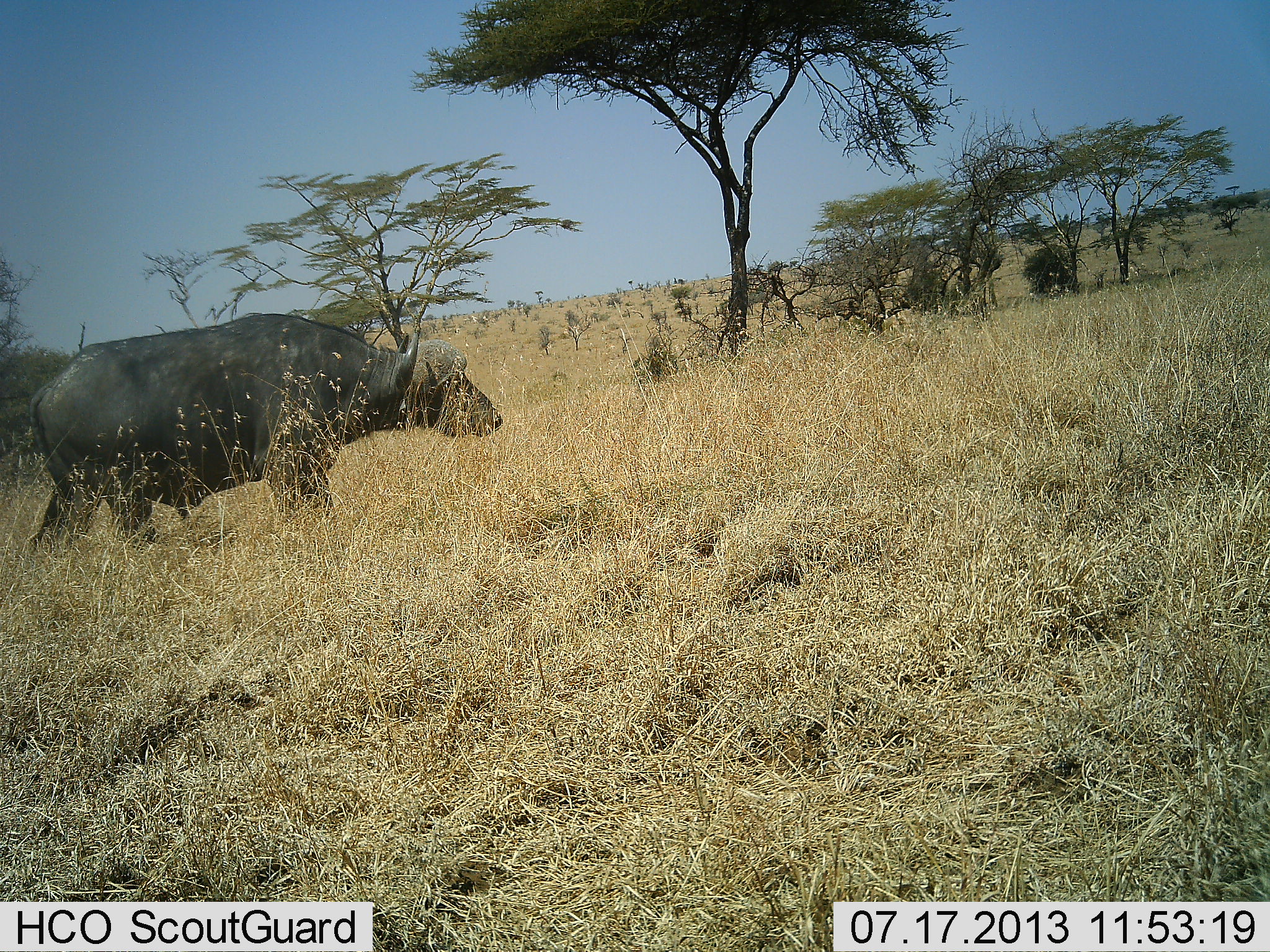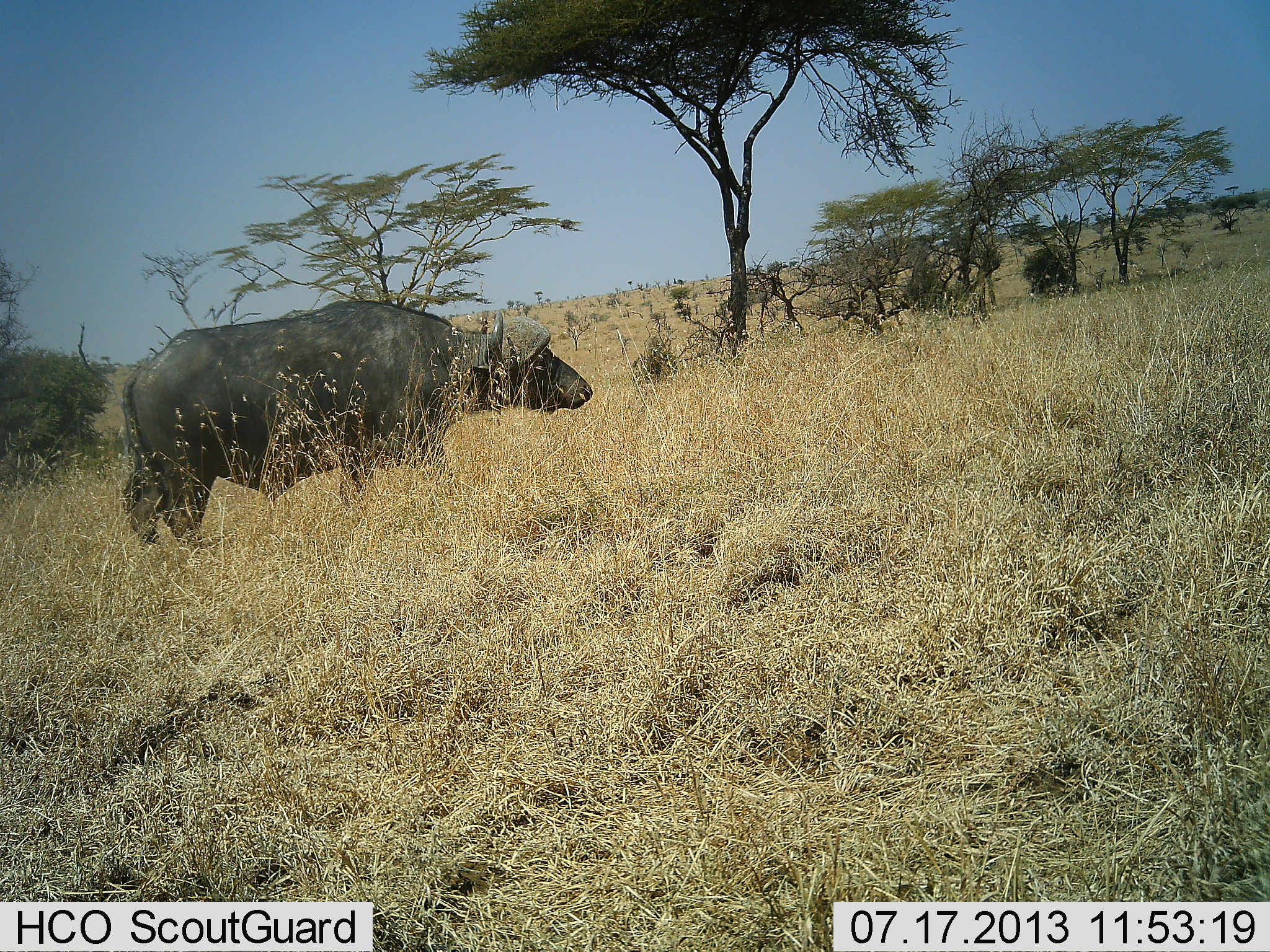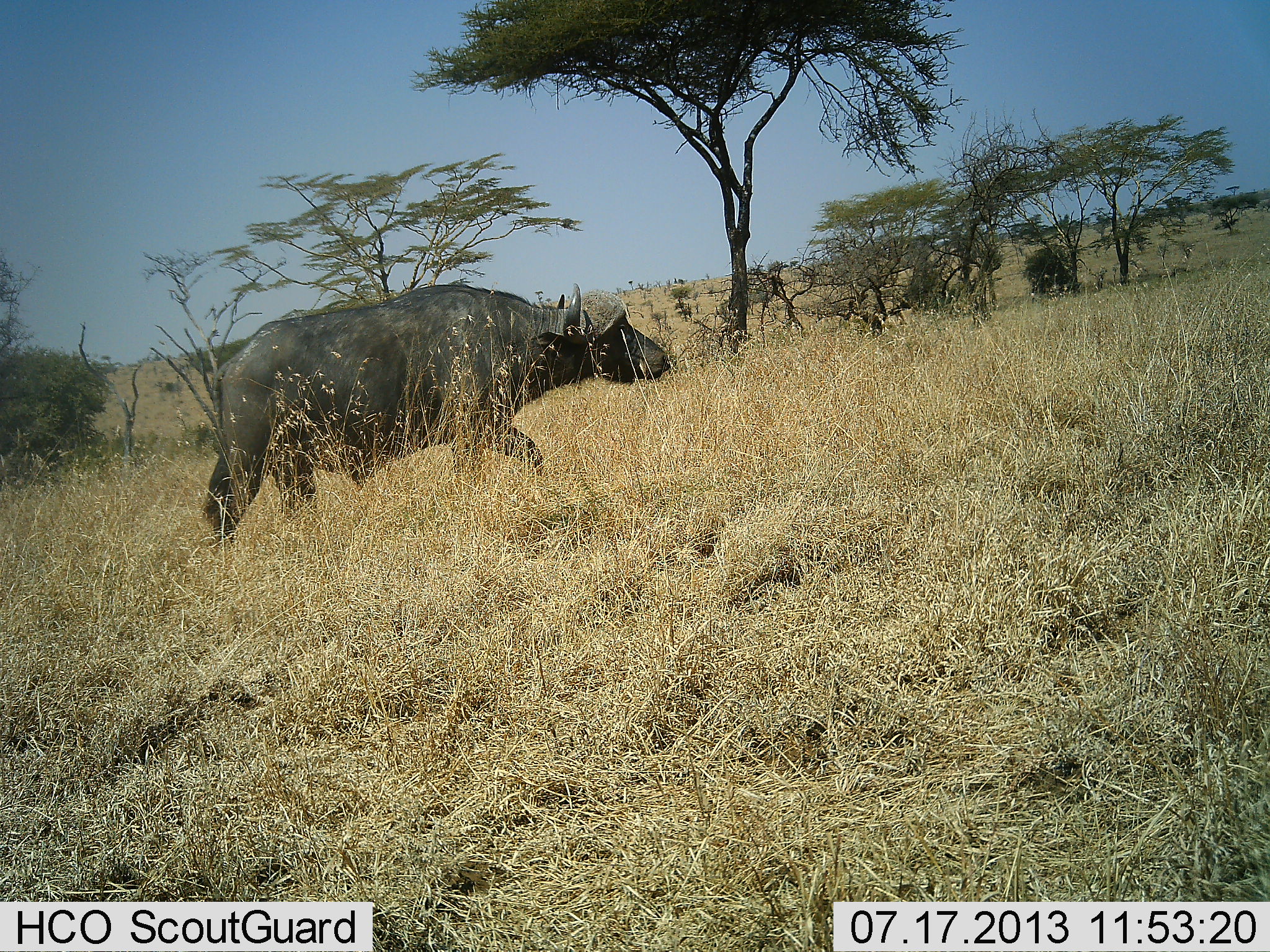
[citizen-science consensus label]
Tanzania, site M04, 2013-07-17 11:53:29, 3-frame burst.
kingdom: Animalia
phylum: Chordata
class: Mammalia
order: Artiodactyla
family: Bovidae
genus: Syncerus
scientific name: Syncerus caffer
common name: cape buffalo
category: buffalo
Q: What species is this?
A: Buffalo (cape buffalo) (Syncerus caffer).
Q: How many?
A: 1.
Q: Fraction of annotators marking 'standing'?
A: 19%.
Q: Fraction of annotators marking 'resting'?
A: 0%.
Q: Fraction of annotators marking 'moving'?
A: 84%.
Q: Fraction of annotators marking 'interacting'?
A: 0%.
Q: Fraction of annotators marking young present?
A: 0%.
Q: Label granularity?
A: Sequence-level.